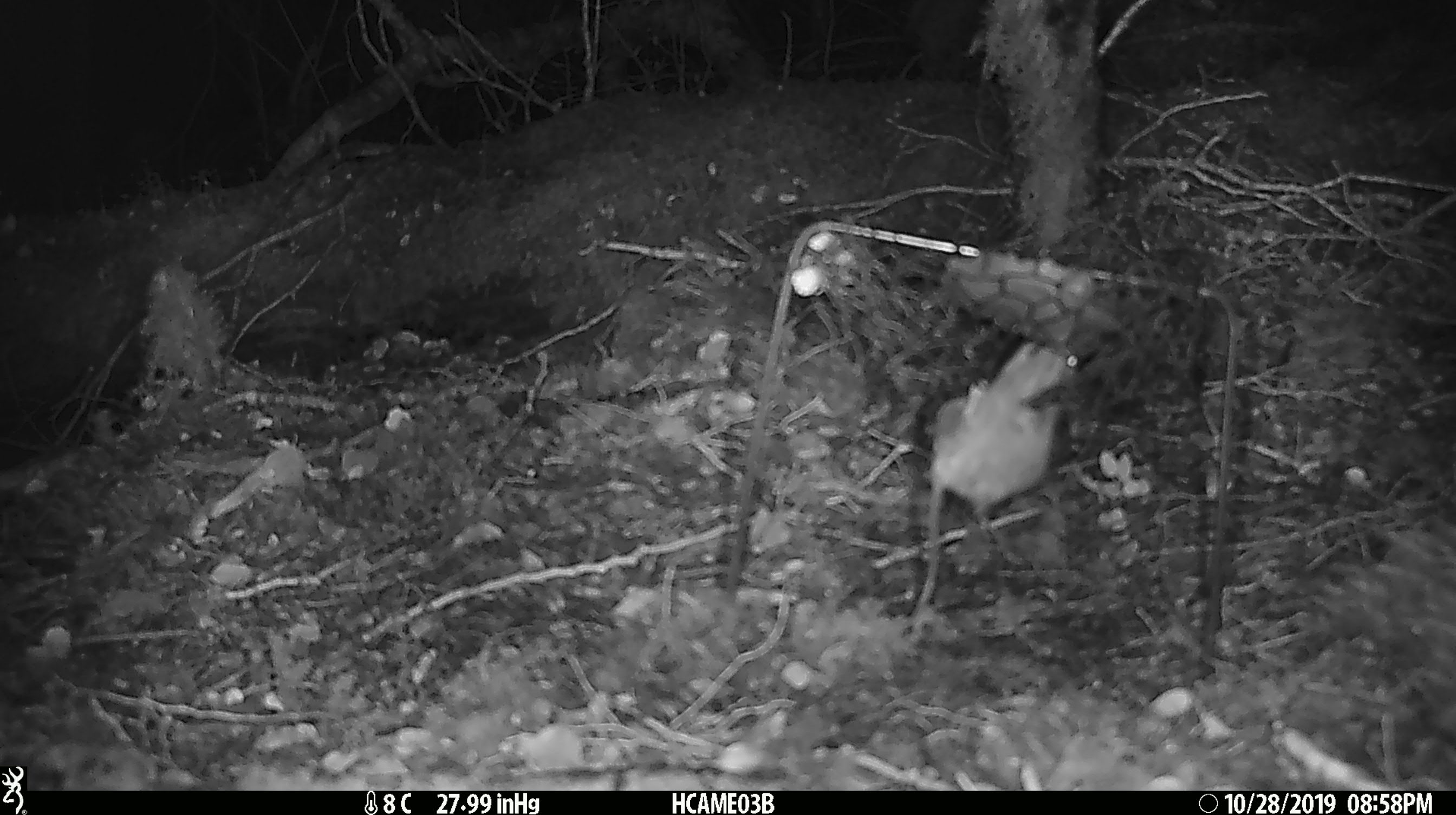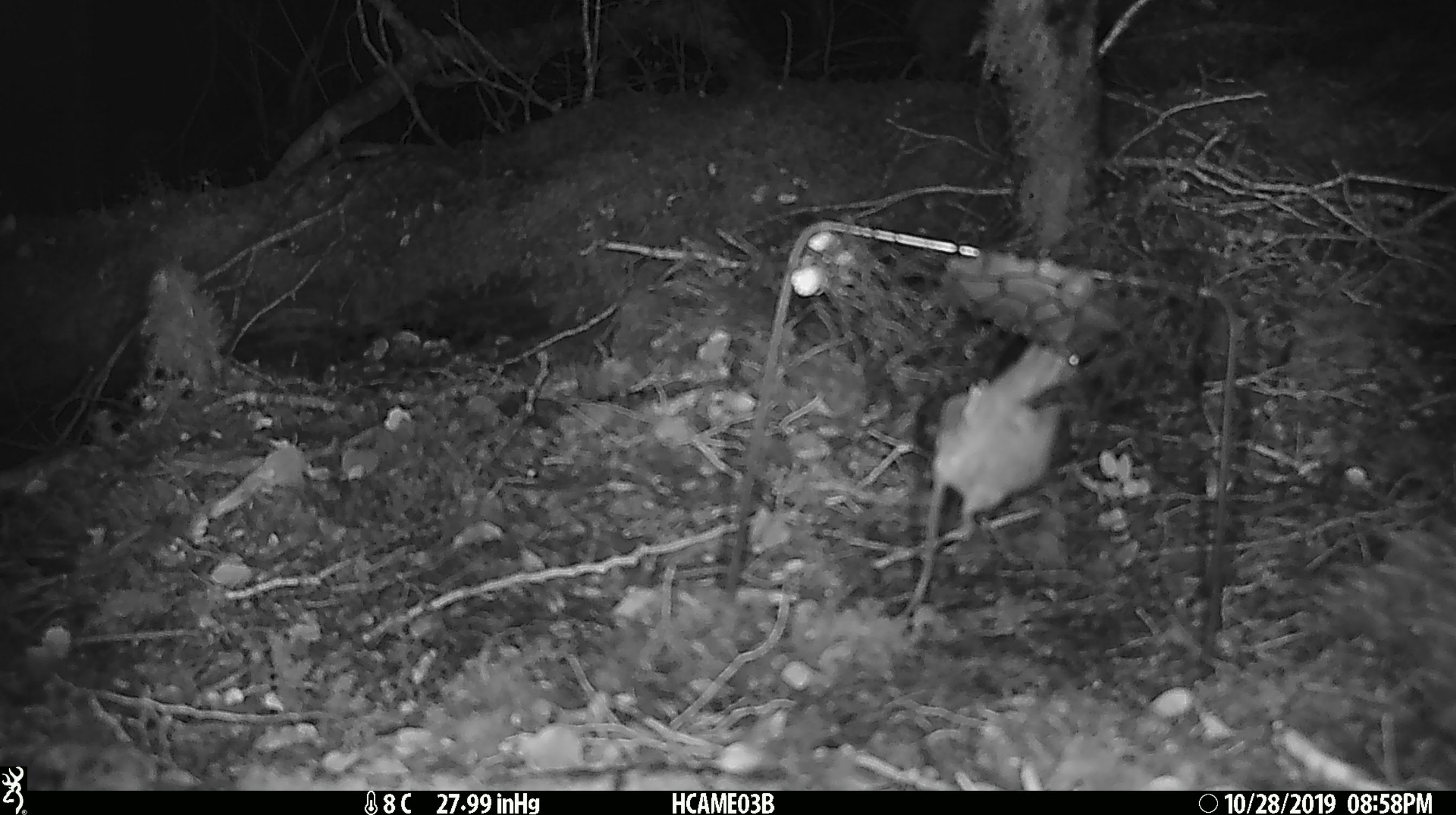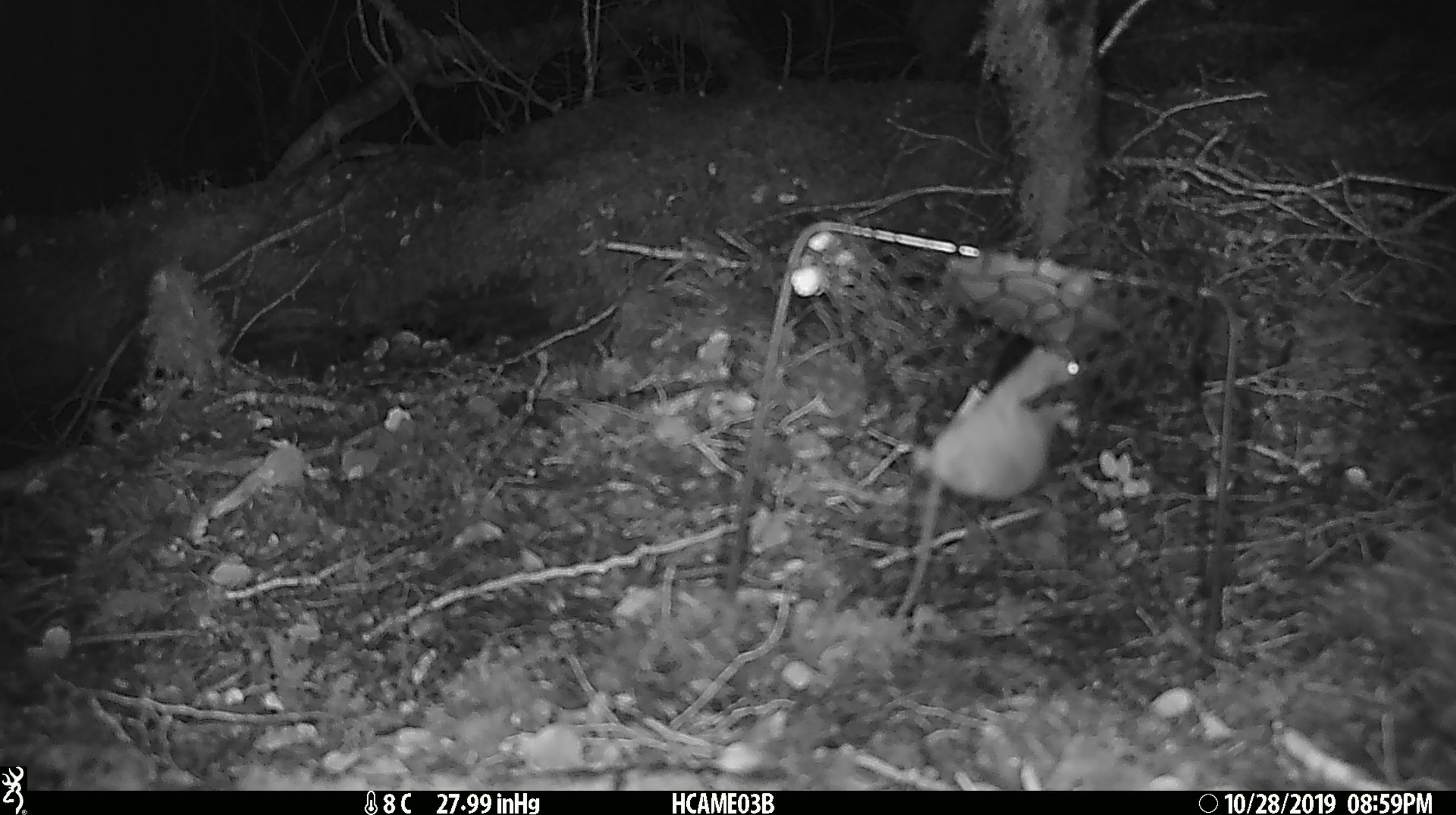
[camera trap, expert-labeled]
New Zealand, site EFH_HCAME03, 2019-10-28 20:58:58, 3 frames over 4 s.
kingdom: Animalia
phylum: Chordata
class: Mammalia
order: Rodentia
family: Muridae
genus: Mus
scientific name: Mus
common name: mouse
Mouse (Mus).